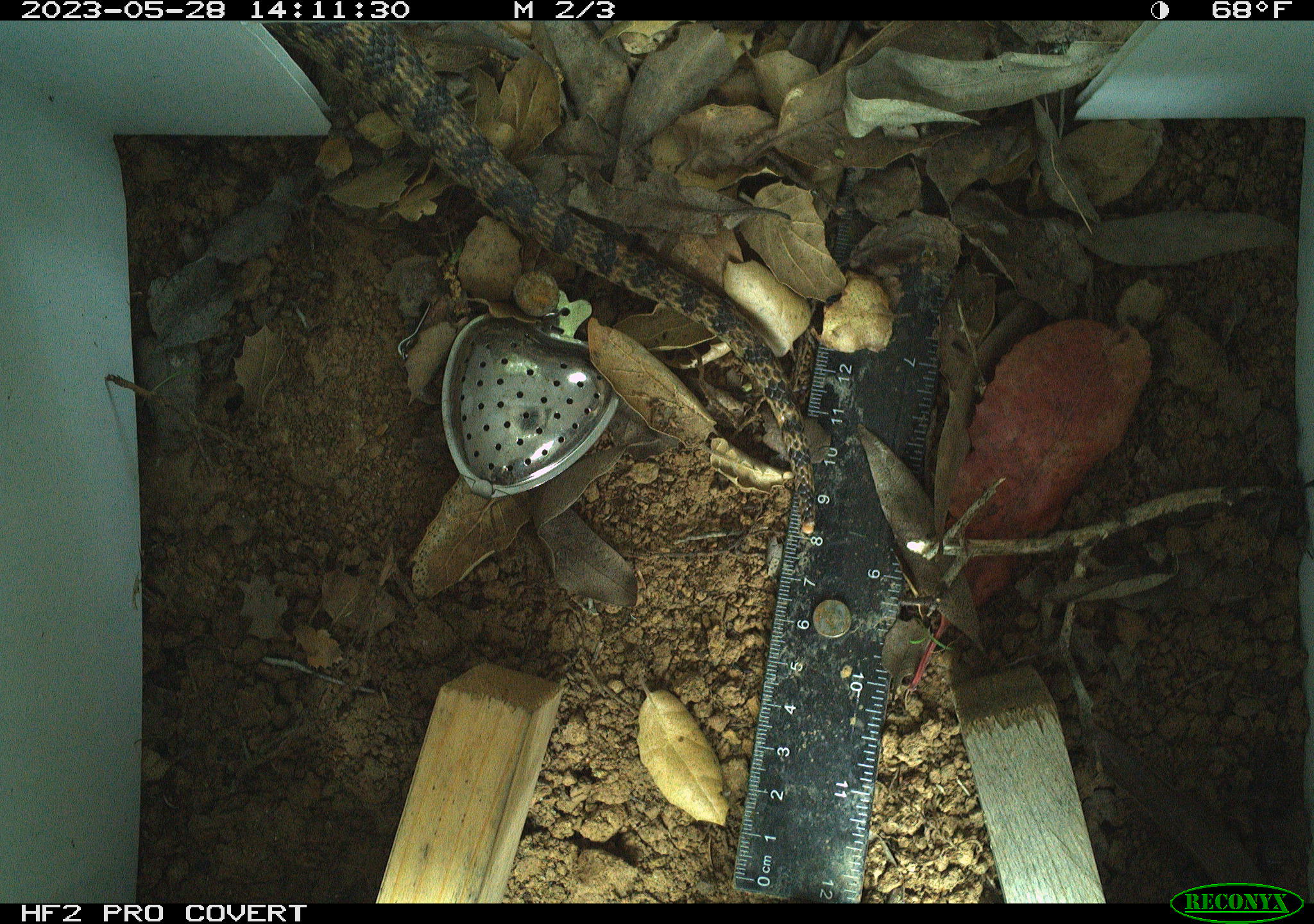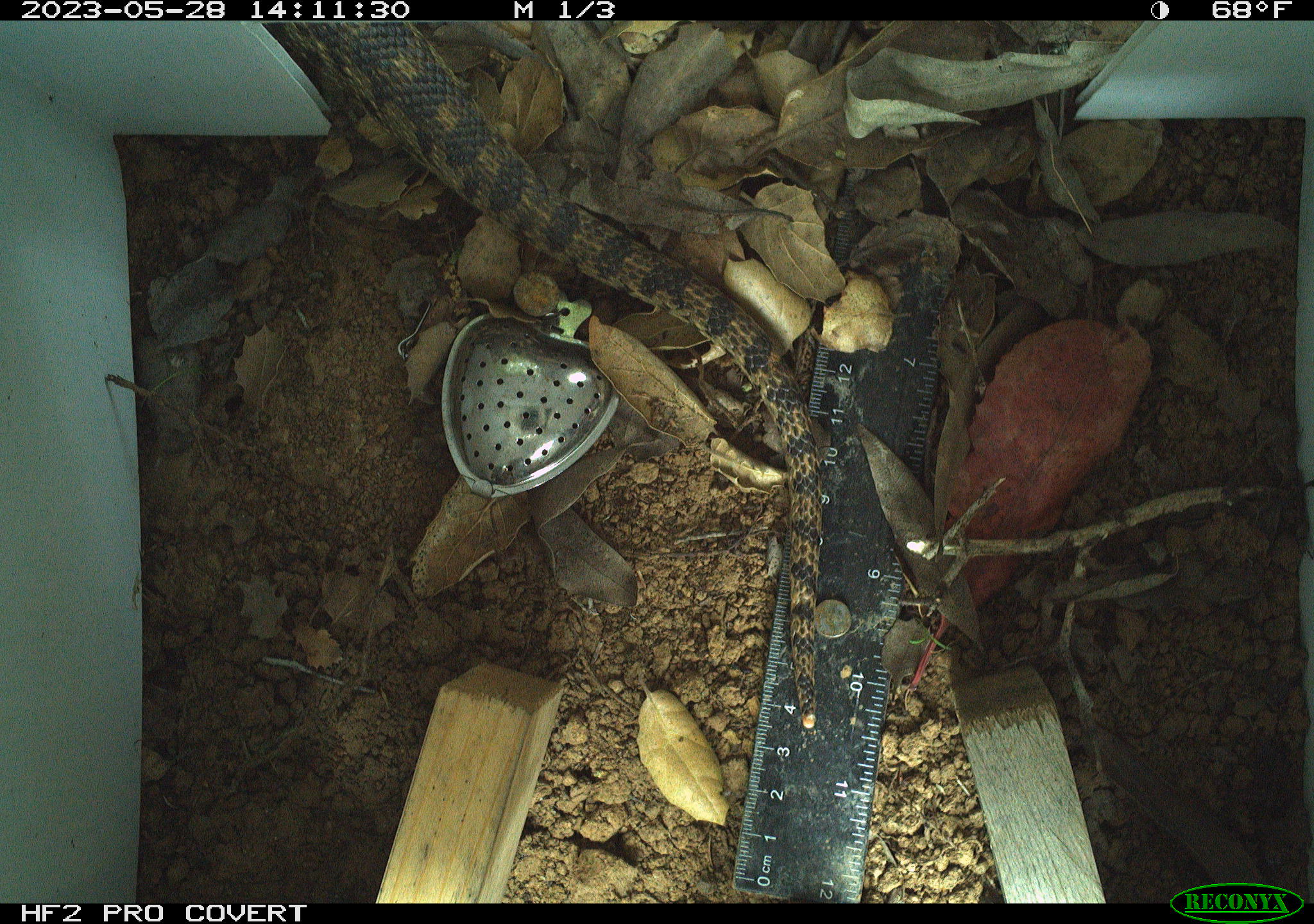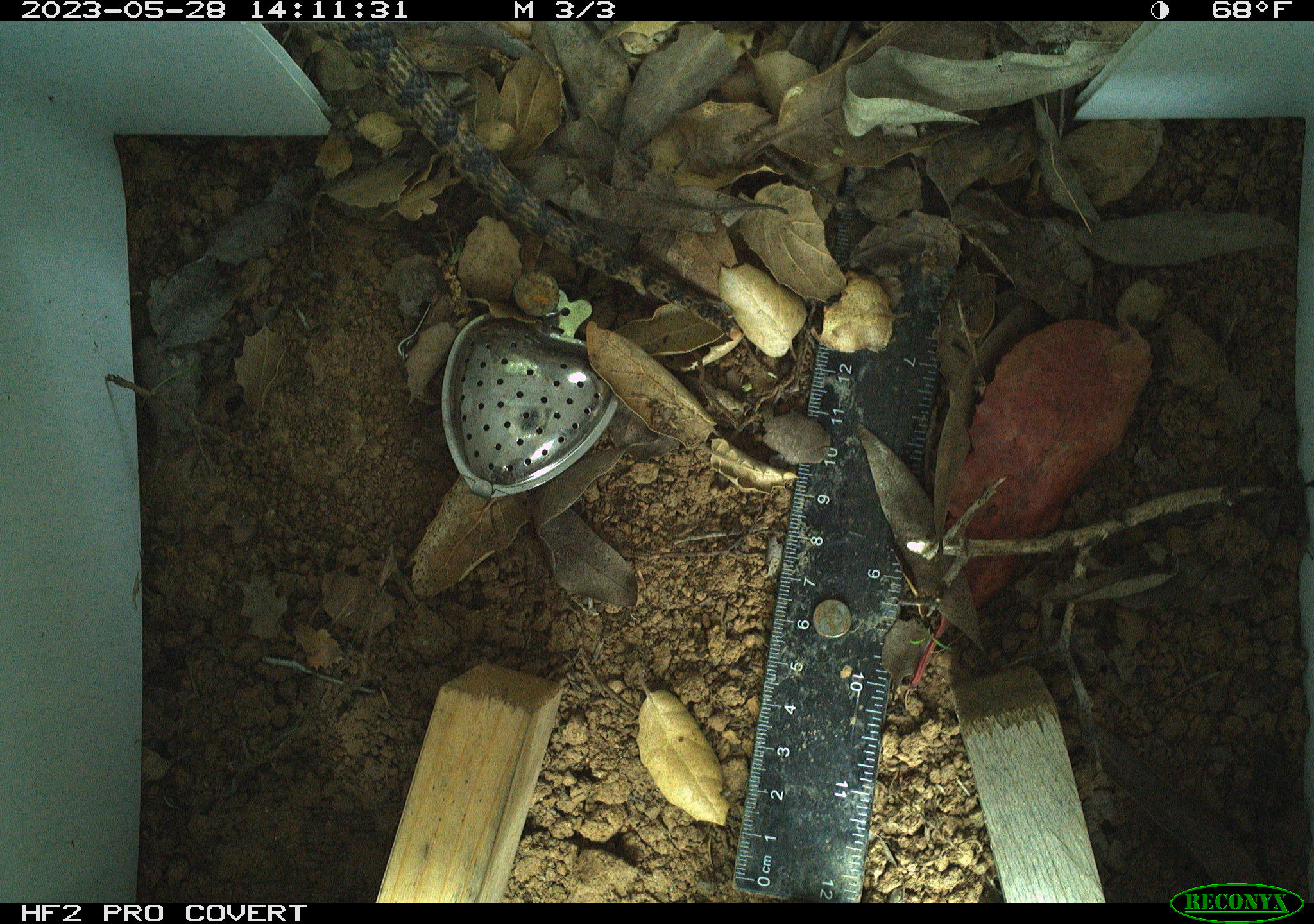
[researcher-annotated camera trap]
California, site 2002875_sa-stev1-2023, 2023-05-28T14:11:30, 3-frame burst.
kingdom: Animalia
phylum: Chordata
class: Reptilia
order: Squamata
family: Colubridae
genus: Pituophis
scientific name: Pituophis catenifer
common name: gophersnake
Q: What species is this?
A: Gophersnake (Pituophis catenifer).